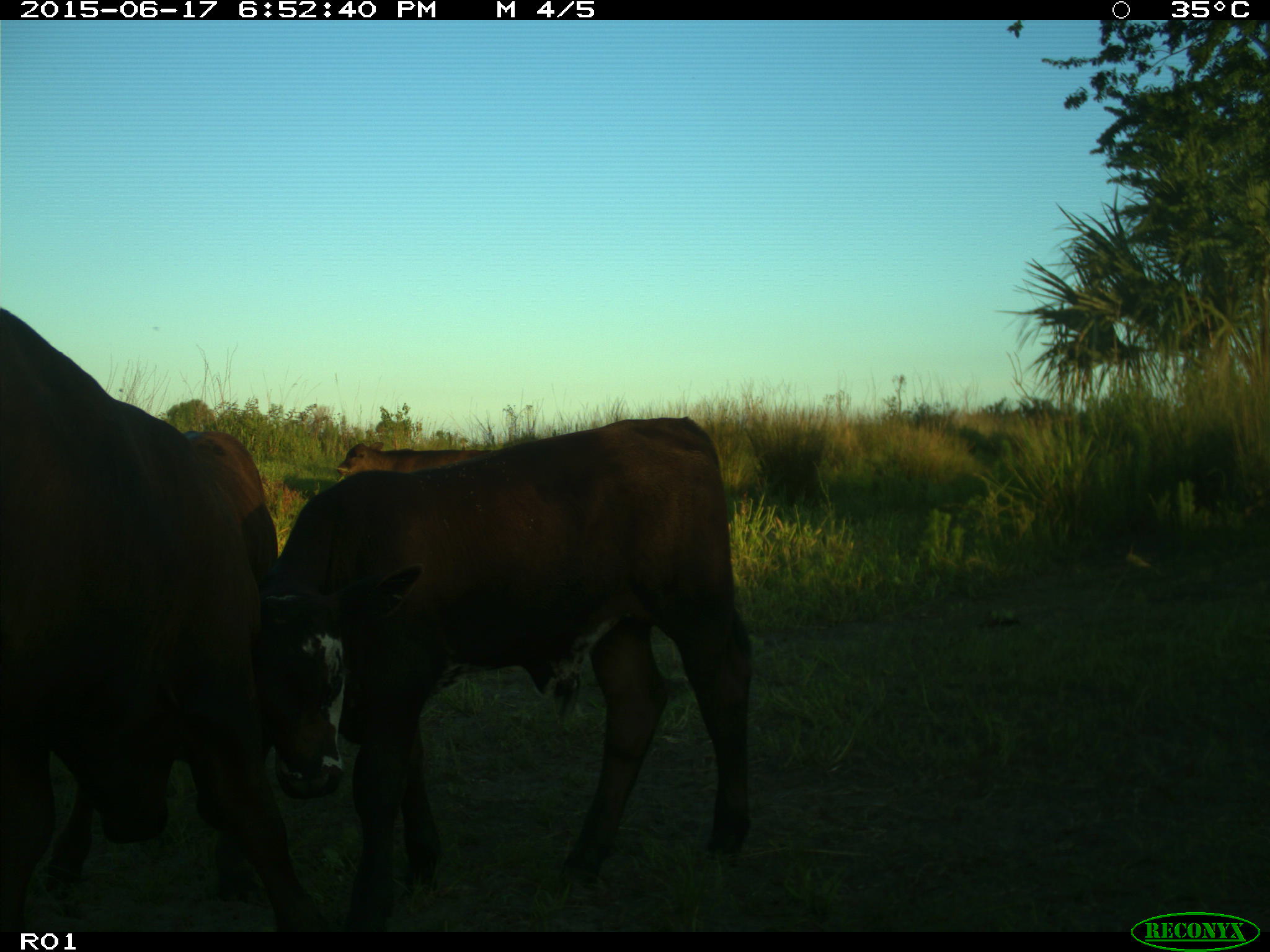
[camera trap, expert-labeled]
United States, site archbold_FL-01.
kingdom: Animalia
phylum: Chordata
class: Mammalia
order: Artiodactyla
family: Bovidae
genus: Bos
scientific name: Bos taurus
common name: domestic cow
Bos taurus (domestic cow).